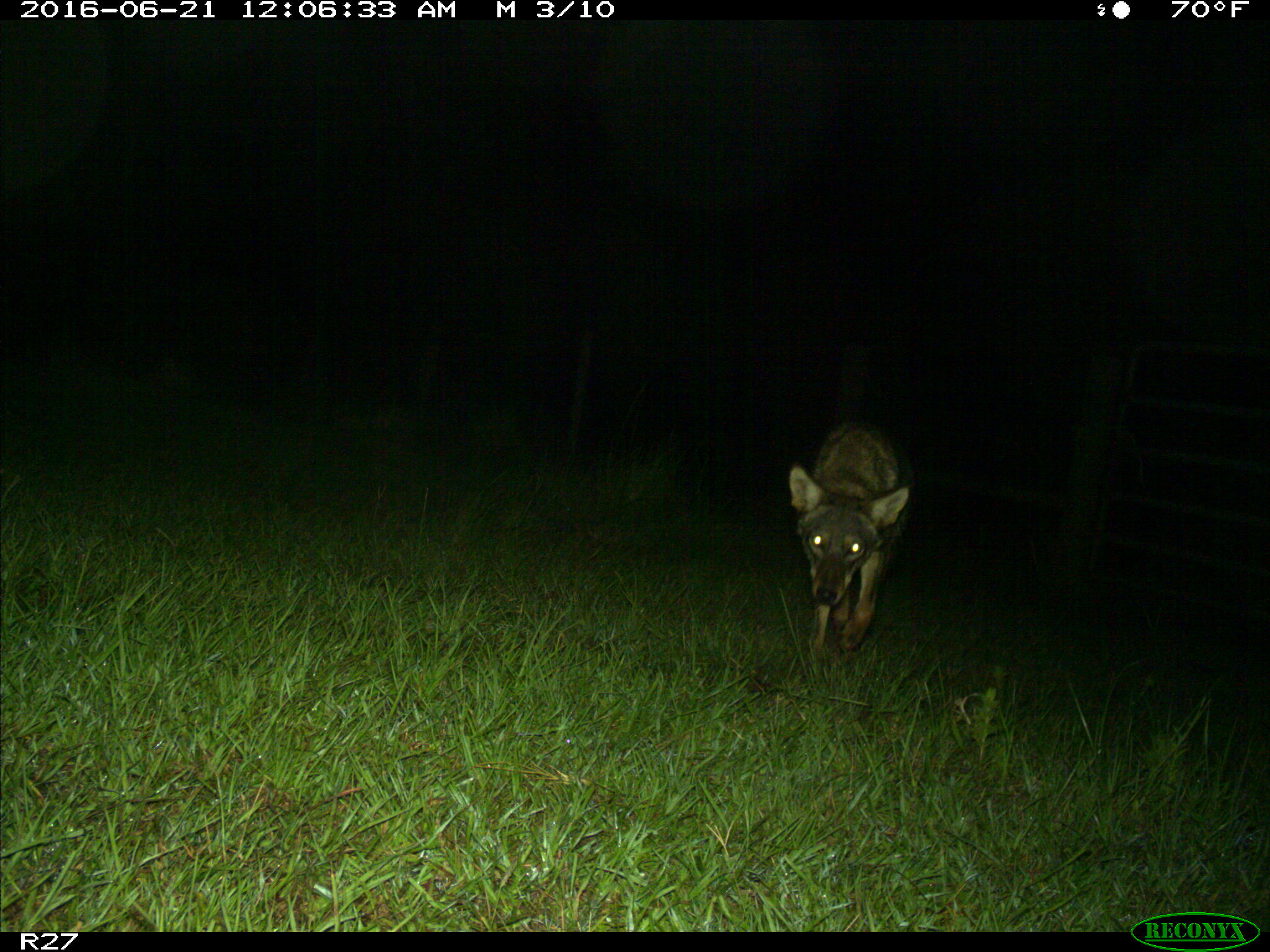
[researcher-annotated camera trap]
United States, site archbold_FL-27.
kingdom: Animalia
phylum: Chordata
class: Mammalia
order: Carnivora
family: Canidae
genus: Canis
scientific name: Canis latrans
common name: coyote